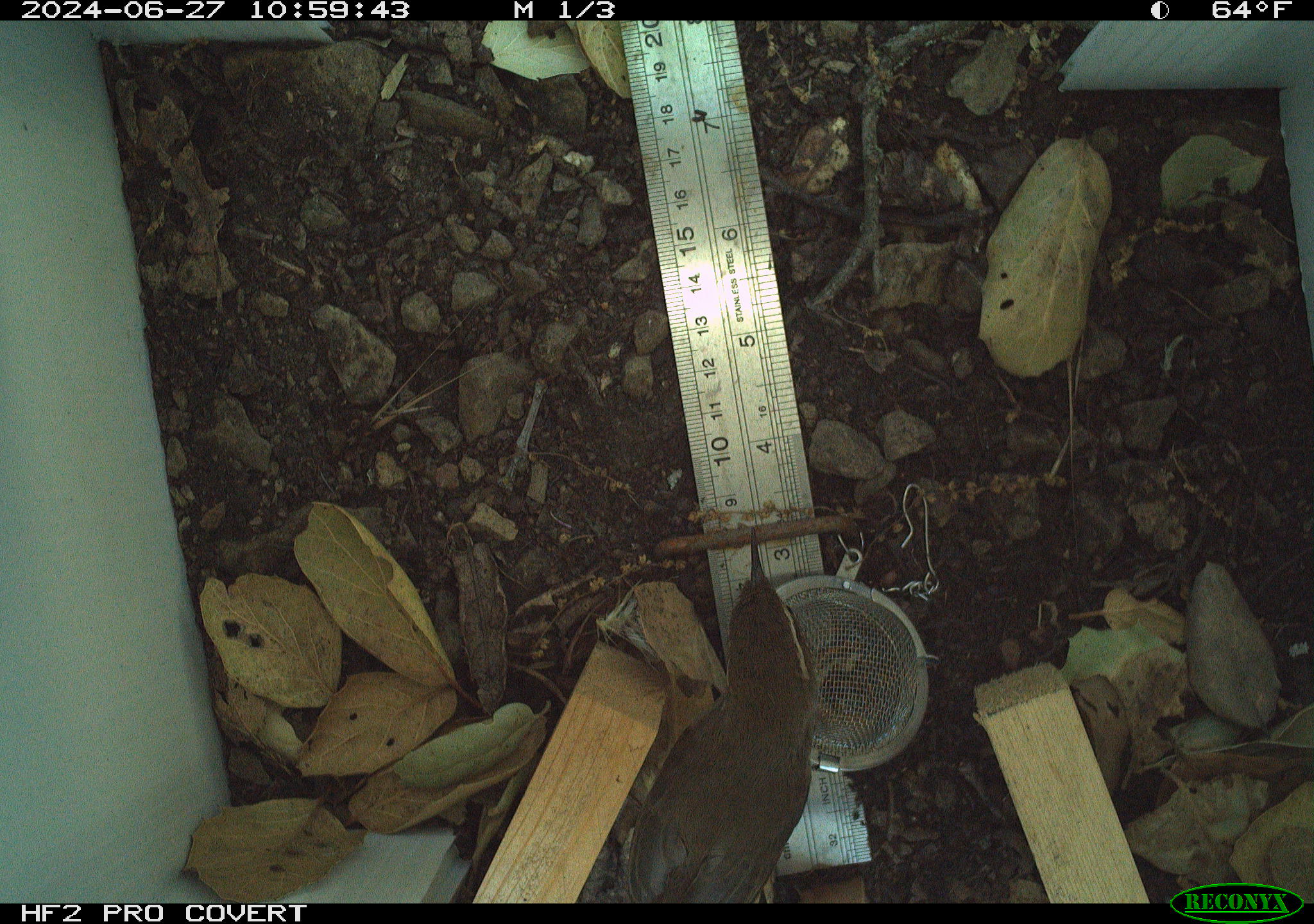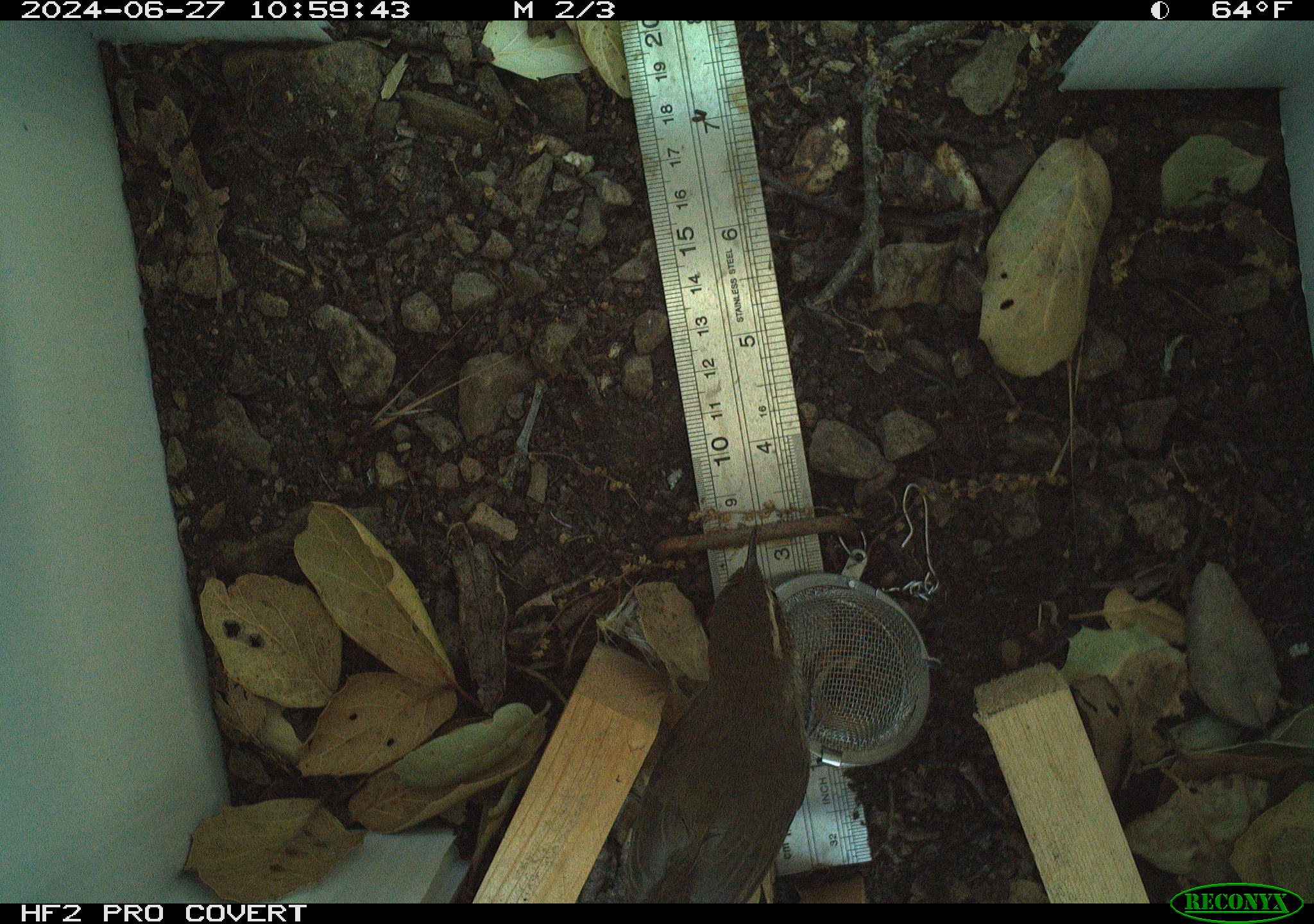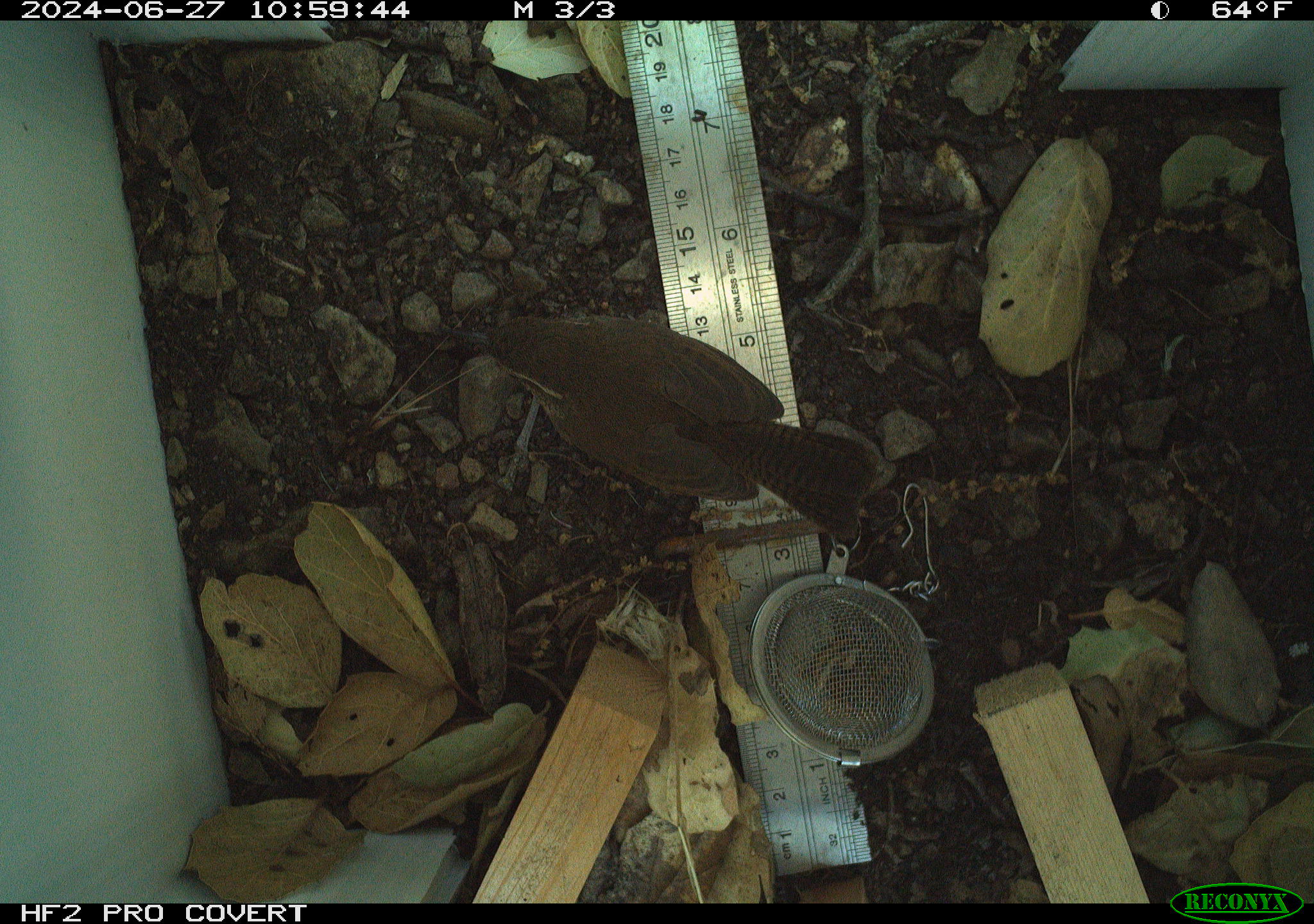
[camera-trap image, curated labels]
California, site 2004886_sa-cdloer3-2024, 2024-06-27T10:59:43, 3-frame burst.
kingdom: Animalia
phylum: Chordata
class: Aves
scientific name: Aves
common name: bird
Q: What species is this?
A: Bird (Aves).